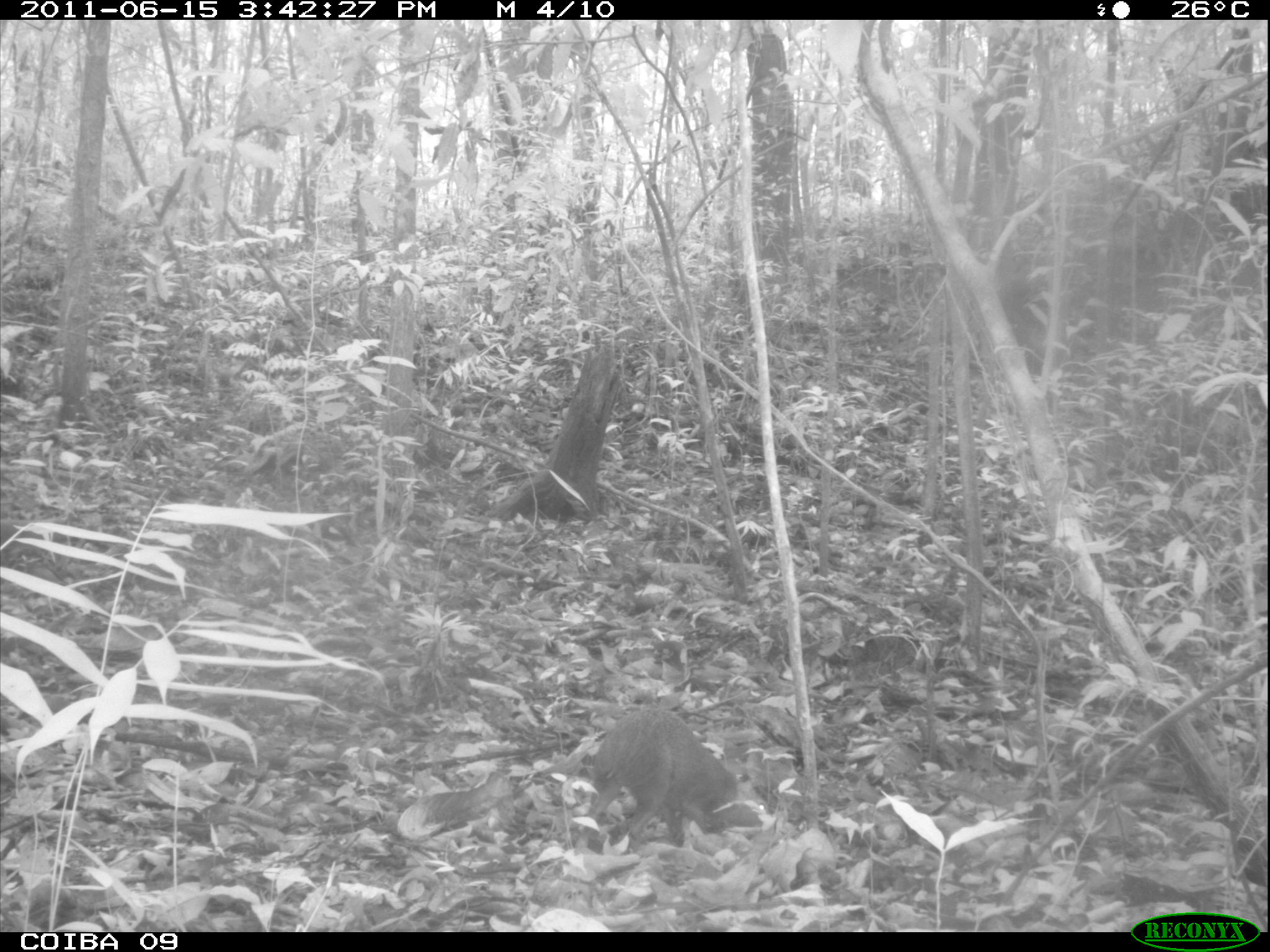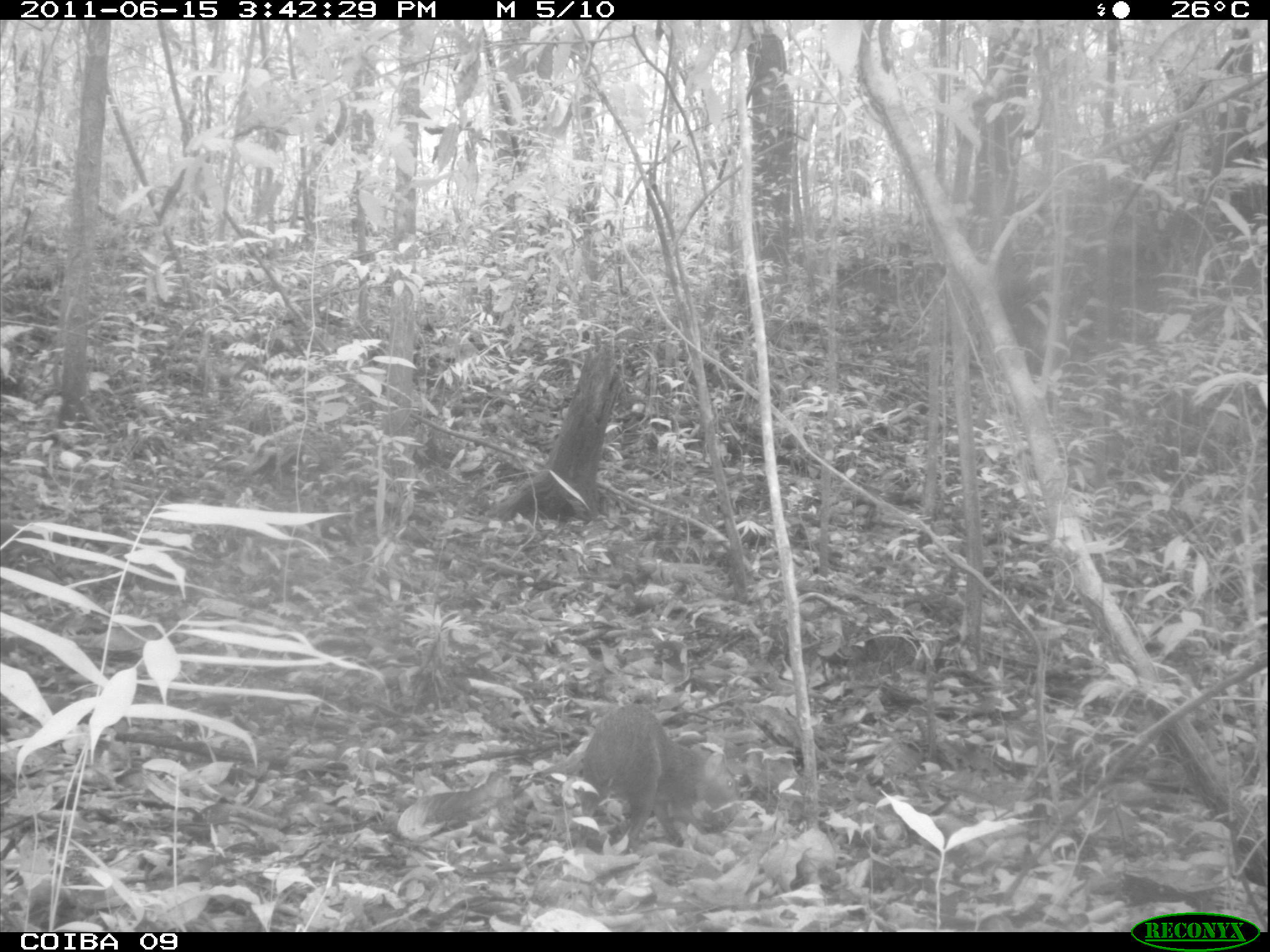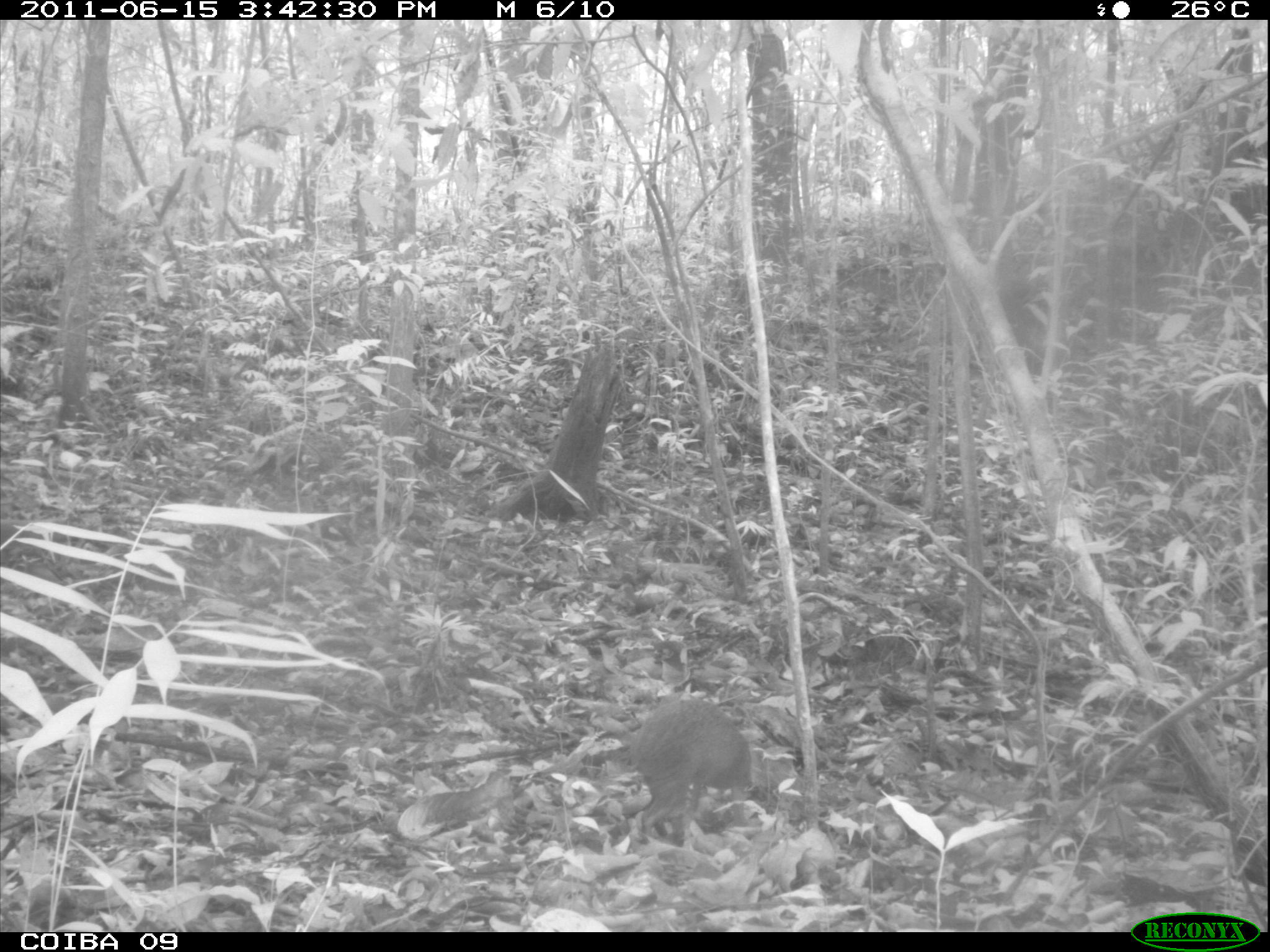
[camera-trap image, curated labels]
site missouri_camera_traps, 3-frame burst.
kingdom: Animalia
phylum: Chordata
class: Mammalia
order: Rodentia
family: Dasyproctidae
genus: Dasyprocta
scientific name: Dasyprocta coibae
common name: coiban agouti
Coiban agouti (Dasyprocta coibae). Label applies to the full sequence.